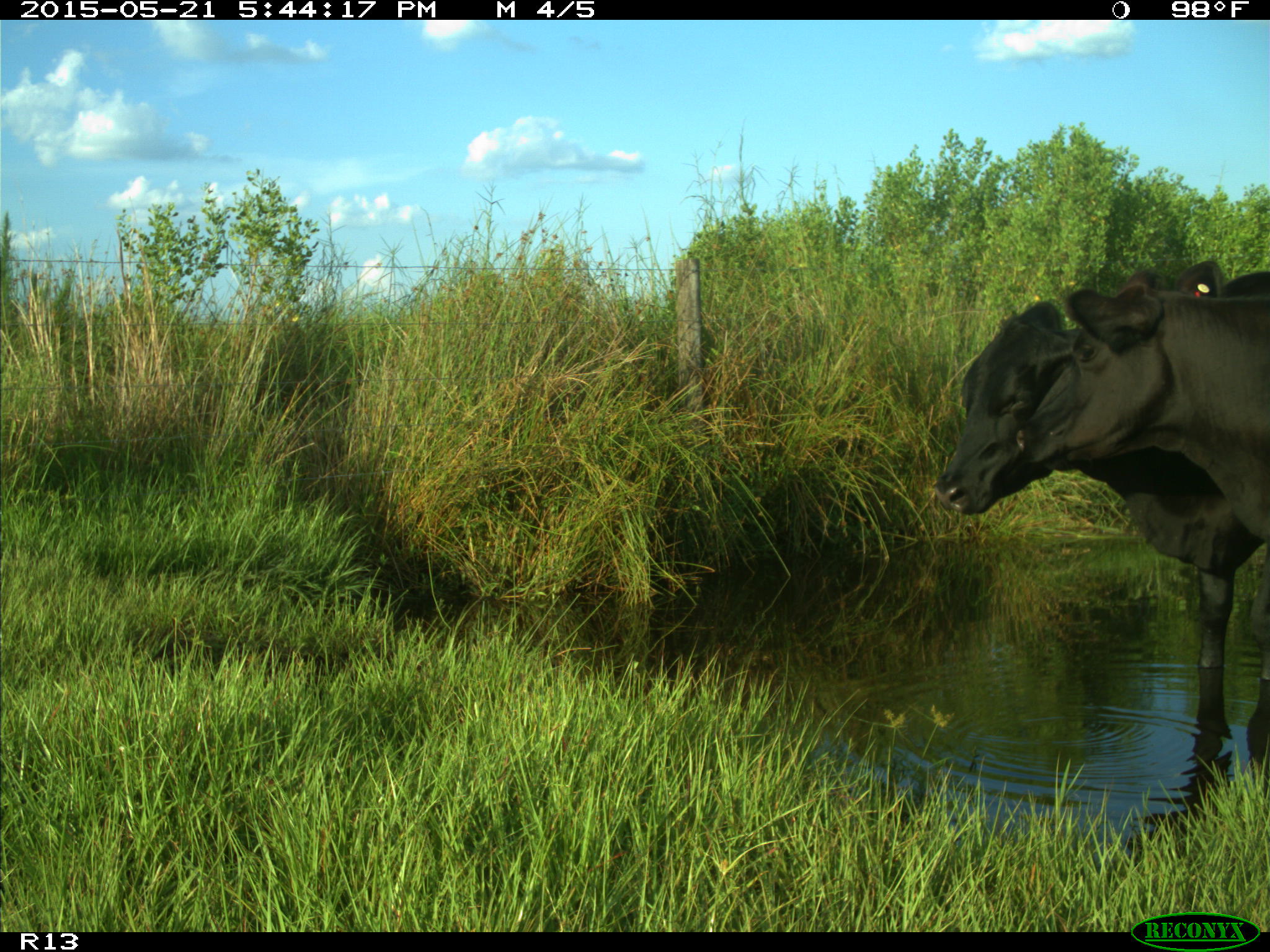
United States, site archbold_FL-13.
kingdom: Animalia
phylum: Chordata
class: Mammalia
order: Artiodactyla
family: Bovidae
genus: Bos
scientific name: Bos taurus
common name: domestic cow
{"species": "Bos taurus (domestic cow)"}